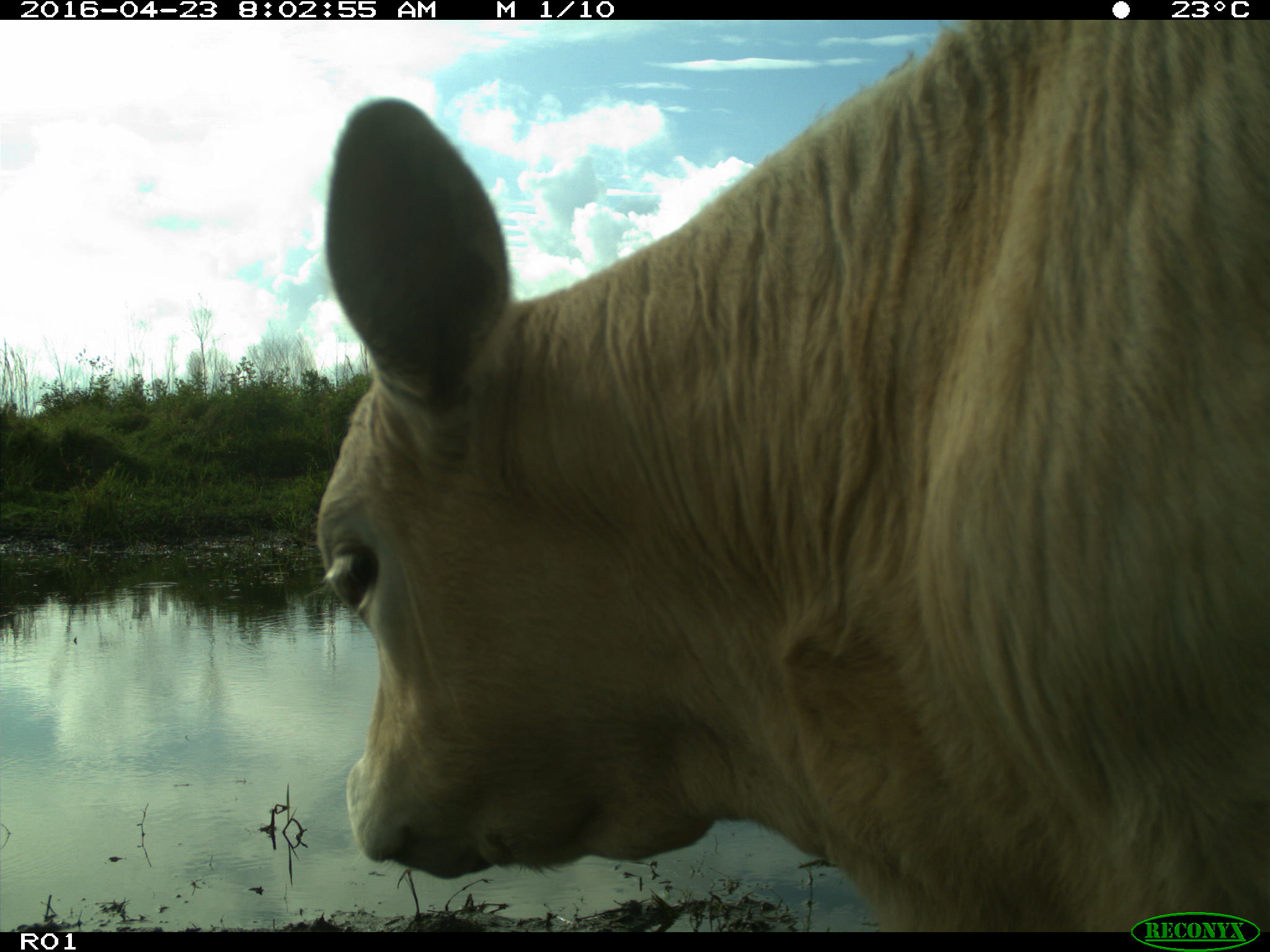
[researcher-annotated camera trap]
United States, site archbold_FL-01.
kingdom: Animalia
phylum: Chordata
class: Mammalia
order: Artiodactyla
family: Bovidae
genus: Bos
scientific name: Bos taurus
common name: domestic cow